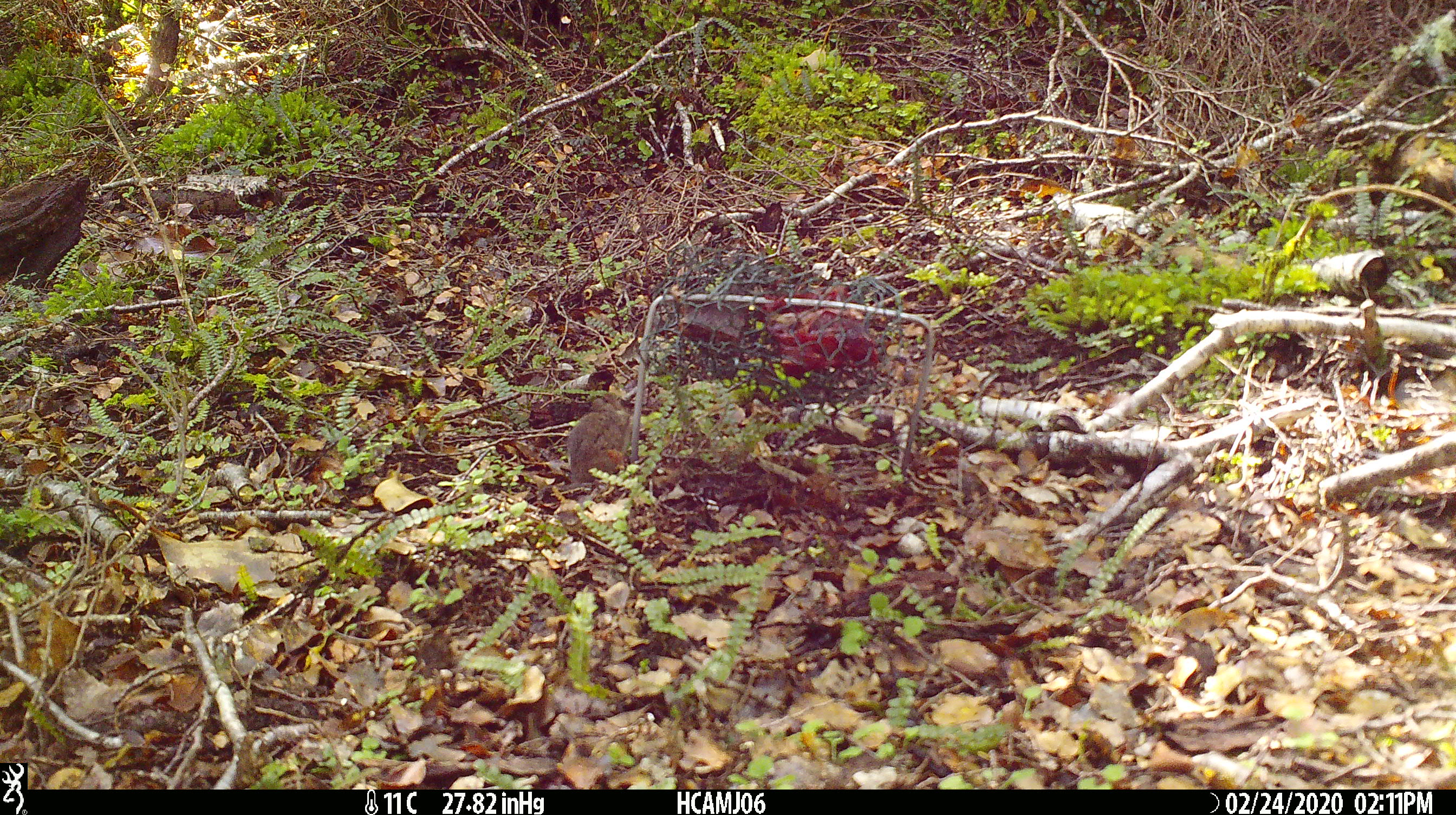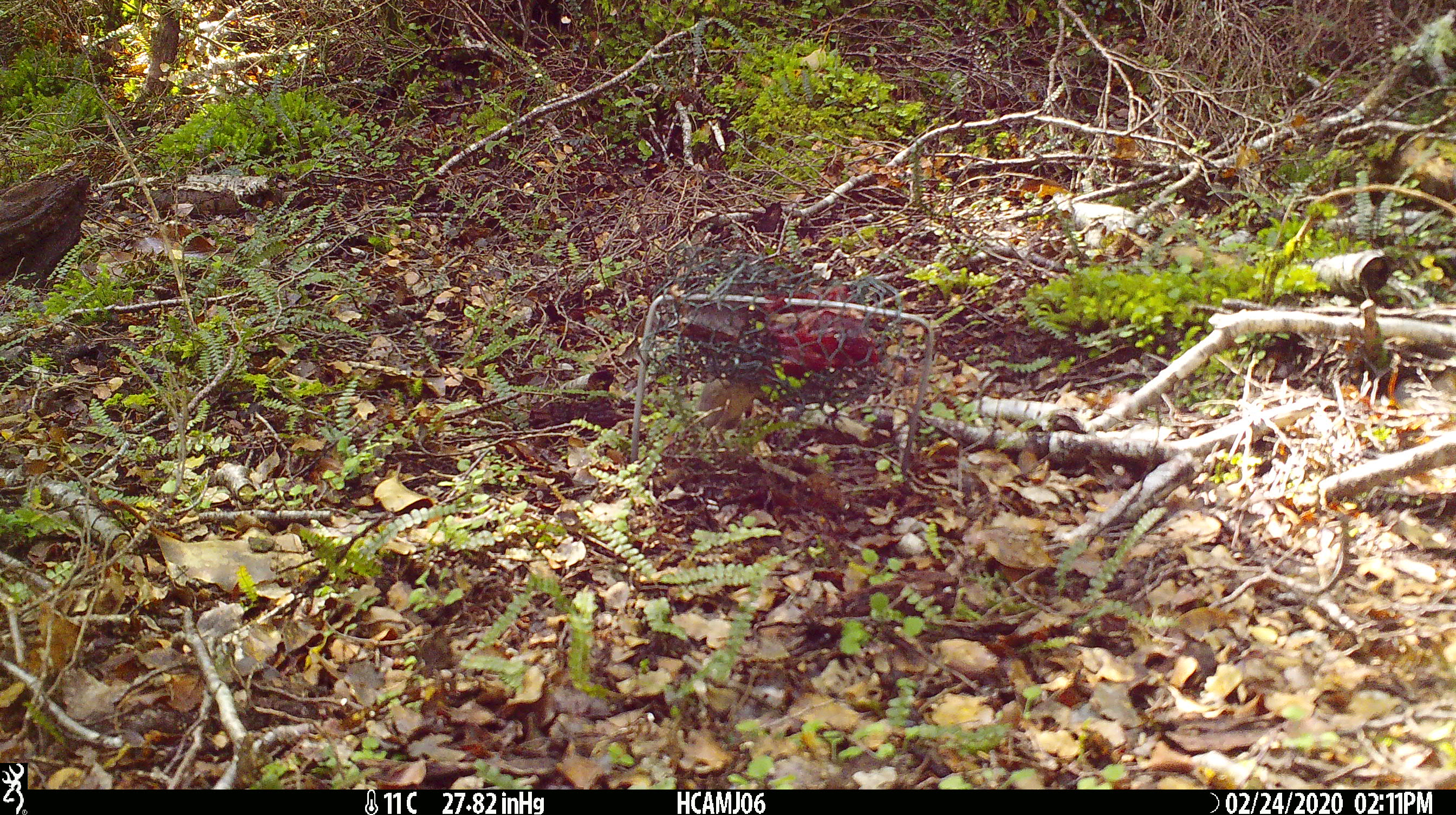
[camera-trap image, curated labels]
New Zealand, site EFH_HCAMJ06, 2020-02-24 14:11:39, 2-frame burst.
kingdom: Animalia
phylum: Chordata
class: Mammalia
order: Rodentia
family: Muridae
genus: Mus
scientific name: Mus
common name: mouse